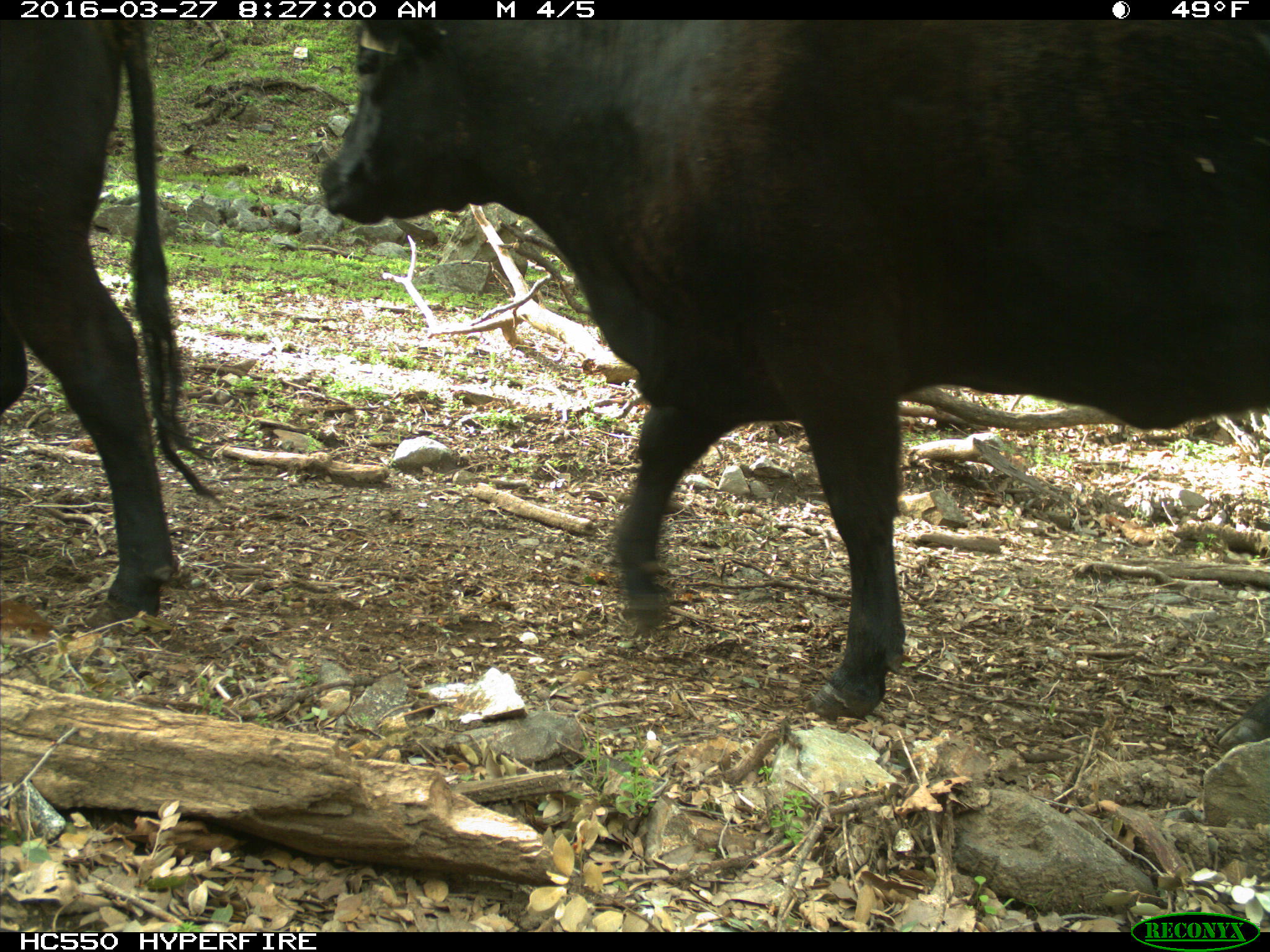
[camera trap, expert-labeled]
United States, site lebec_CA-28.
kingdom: Animalia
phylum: Chordata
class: Mammalia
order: Artiodactyla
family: Bovidae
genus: Bos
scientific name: Bos taurus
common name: domestic cow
Bos taurus (domestic cow).